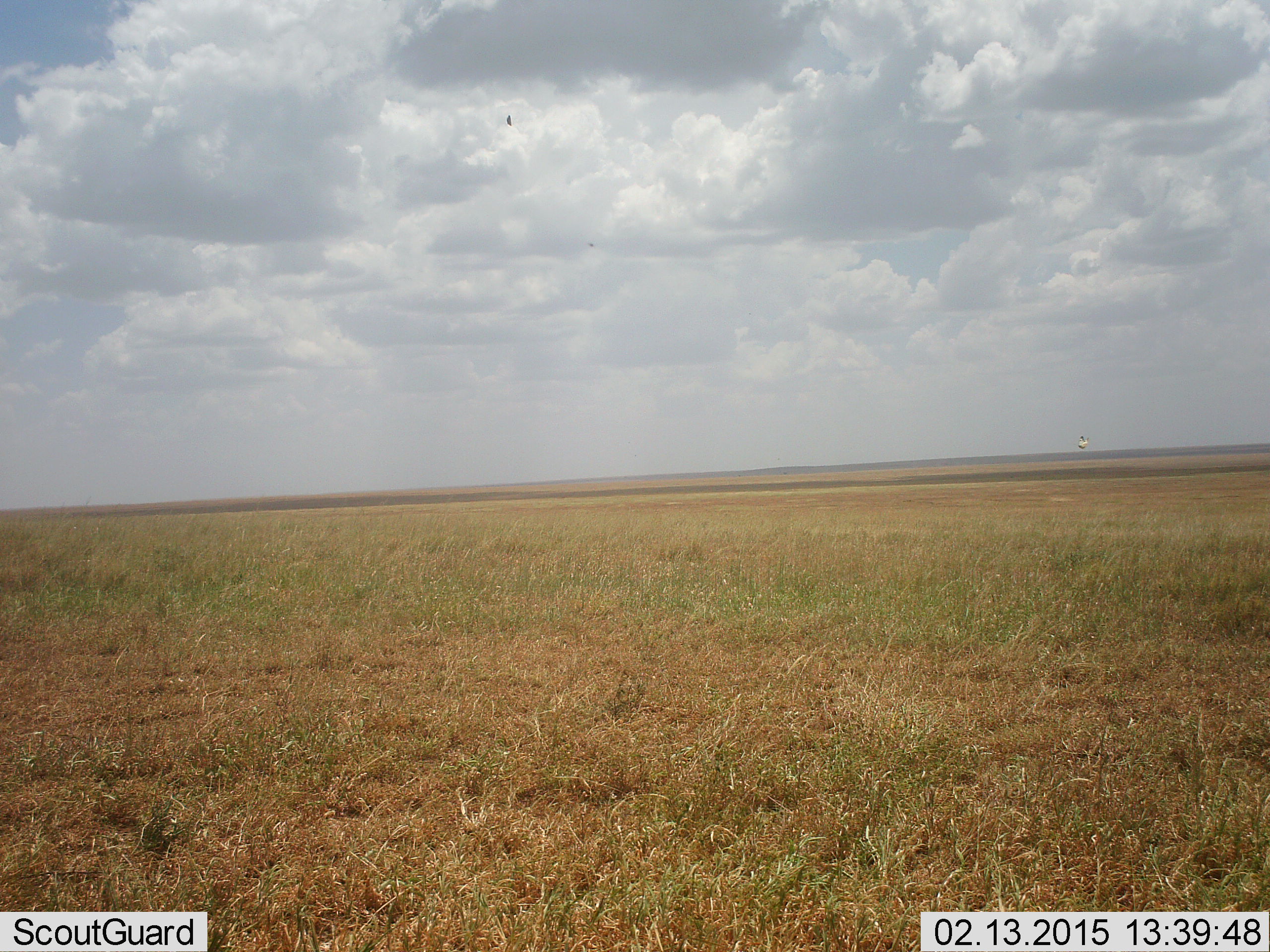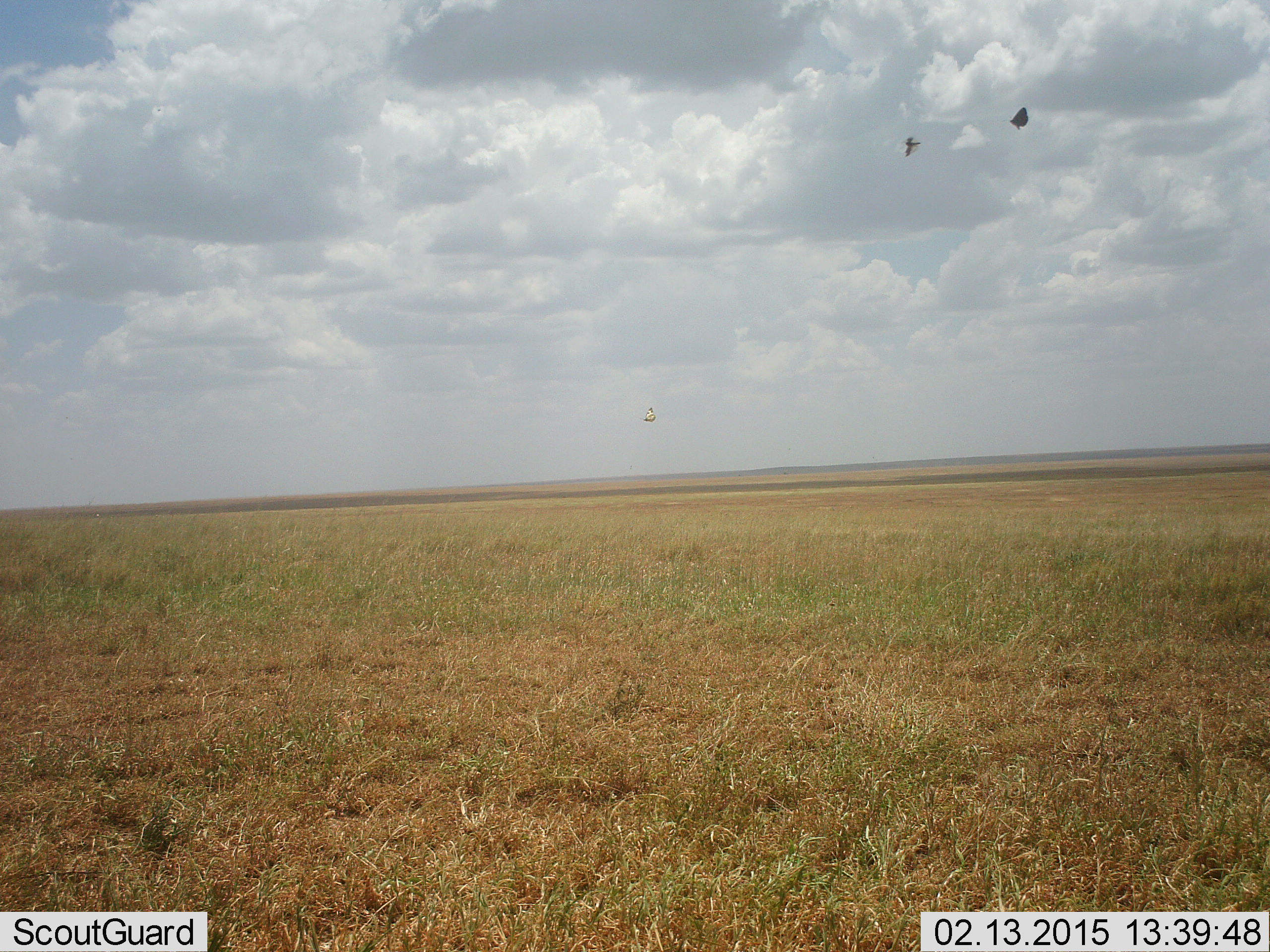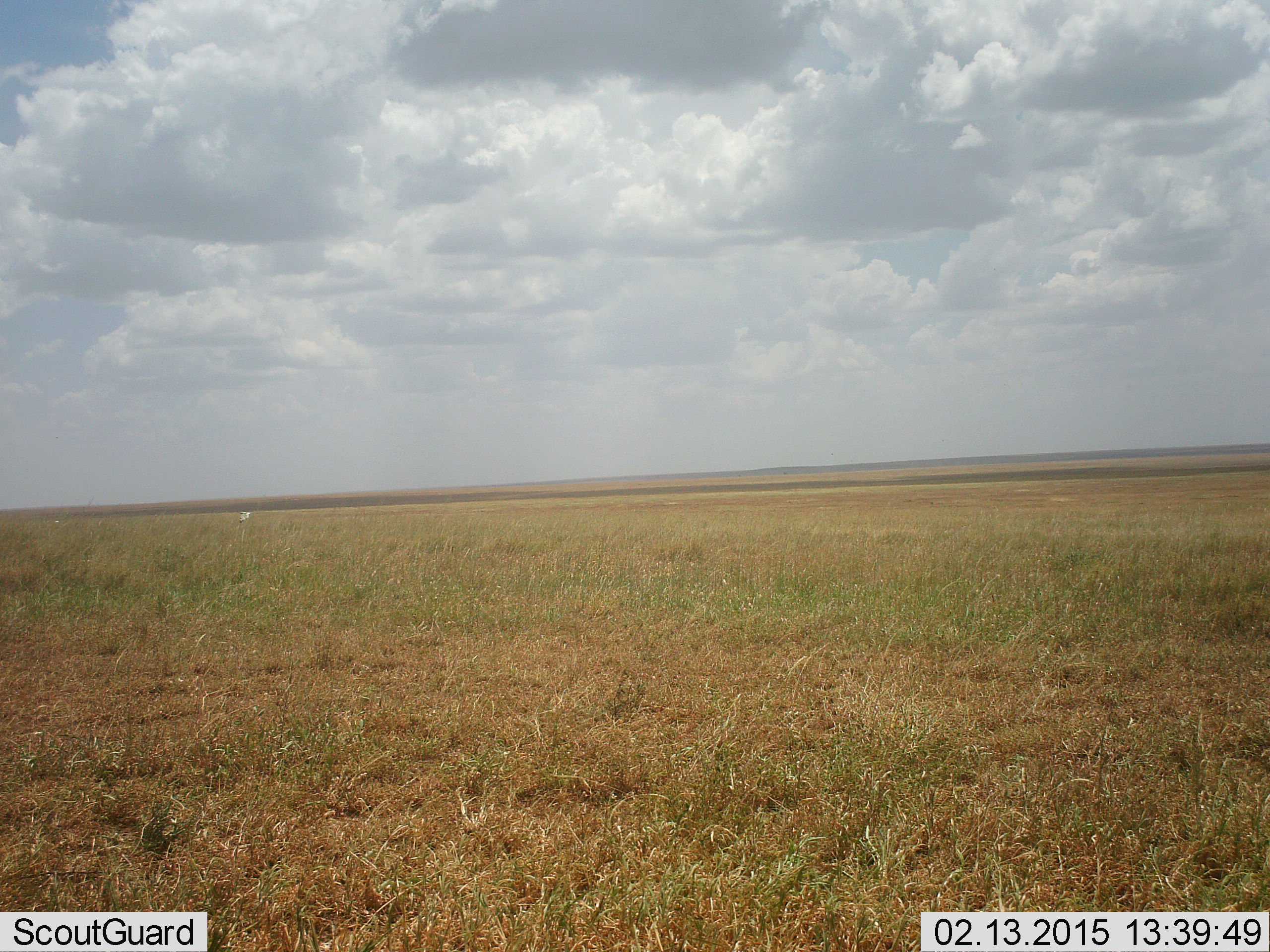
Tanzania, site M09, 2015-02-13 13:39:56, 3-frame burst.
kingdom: Animalia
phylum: Chordata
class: Aves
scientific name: Aves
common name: bird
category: otherbird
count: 2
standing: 0%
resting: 0%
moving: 100%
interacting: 0%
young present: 0%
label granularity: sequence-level